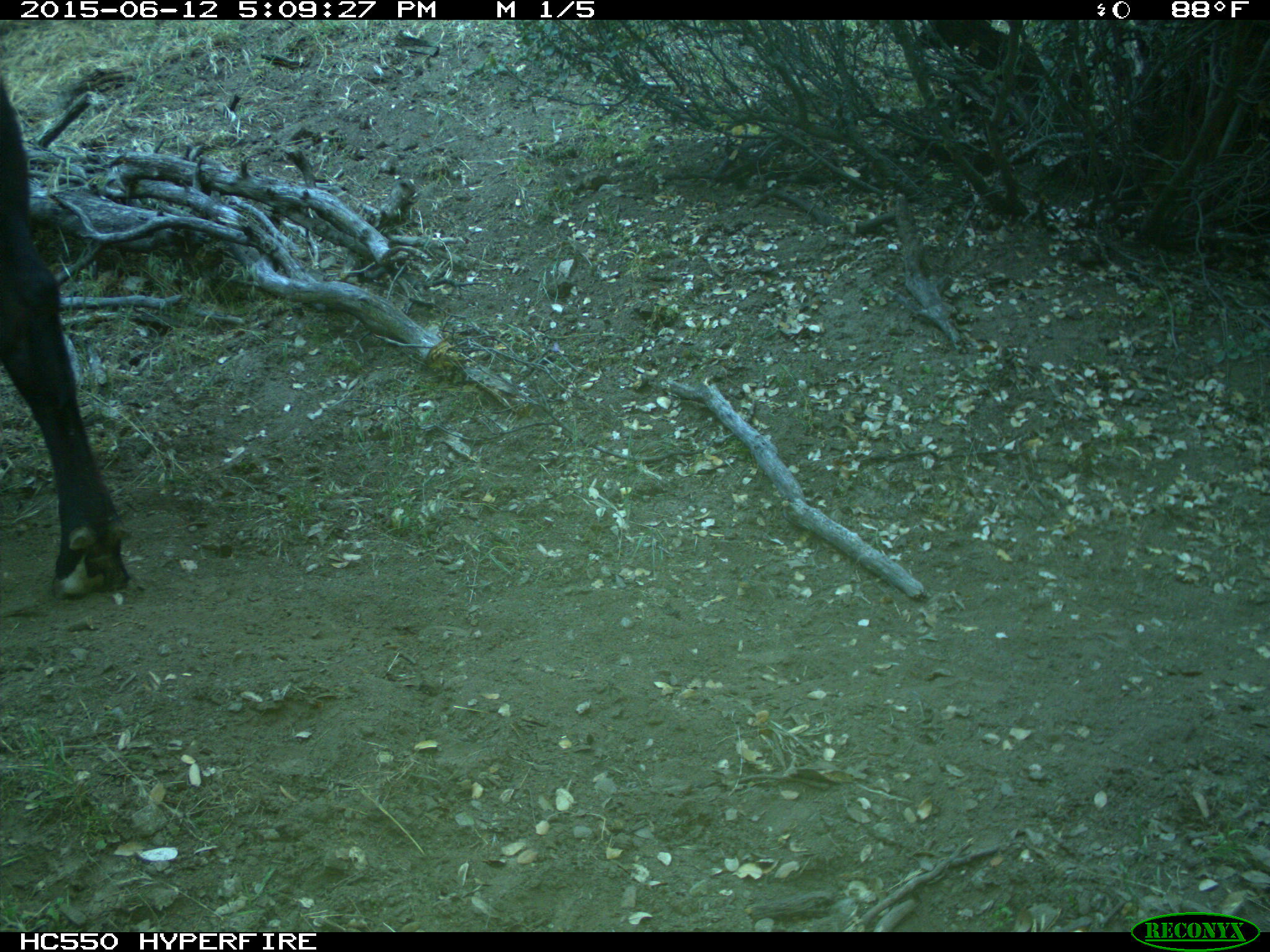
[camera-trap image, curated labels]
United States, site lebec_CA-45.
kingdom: Animalia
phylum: Chordata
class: Mammalia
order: Artiodactyla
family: Bovidae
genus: Bos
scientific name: Bos taurus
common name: domestic cow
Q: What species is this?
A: Bos taurus (domestic cow).